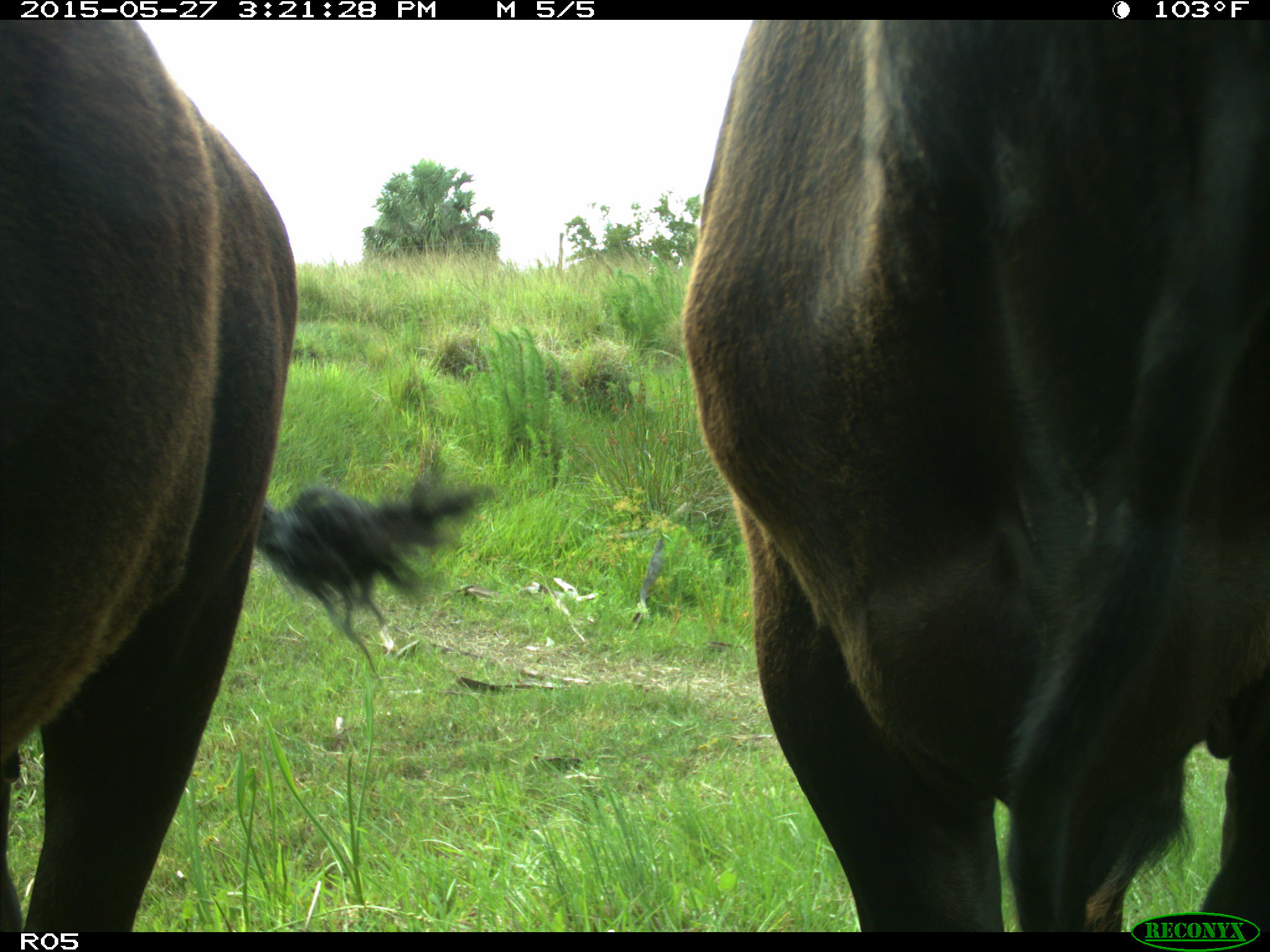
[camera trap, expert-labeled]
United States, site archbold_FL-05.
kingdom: Animalia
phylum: Chordata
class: Mammalia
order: Artiodactyla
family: Bovidae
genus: Bos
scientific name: Bos taurus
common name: domestic cow